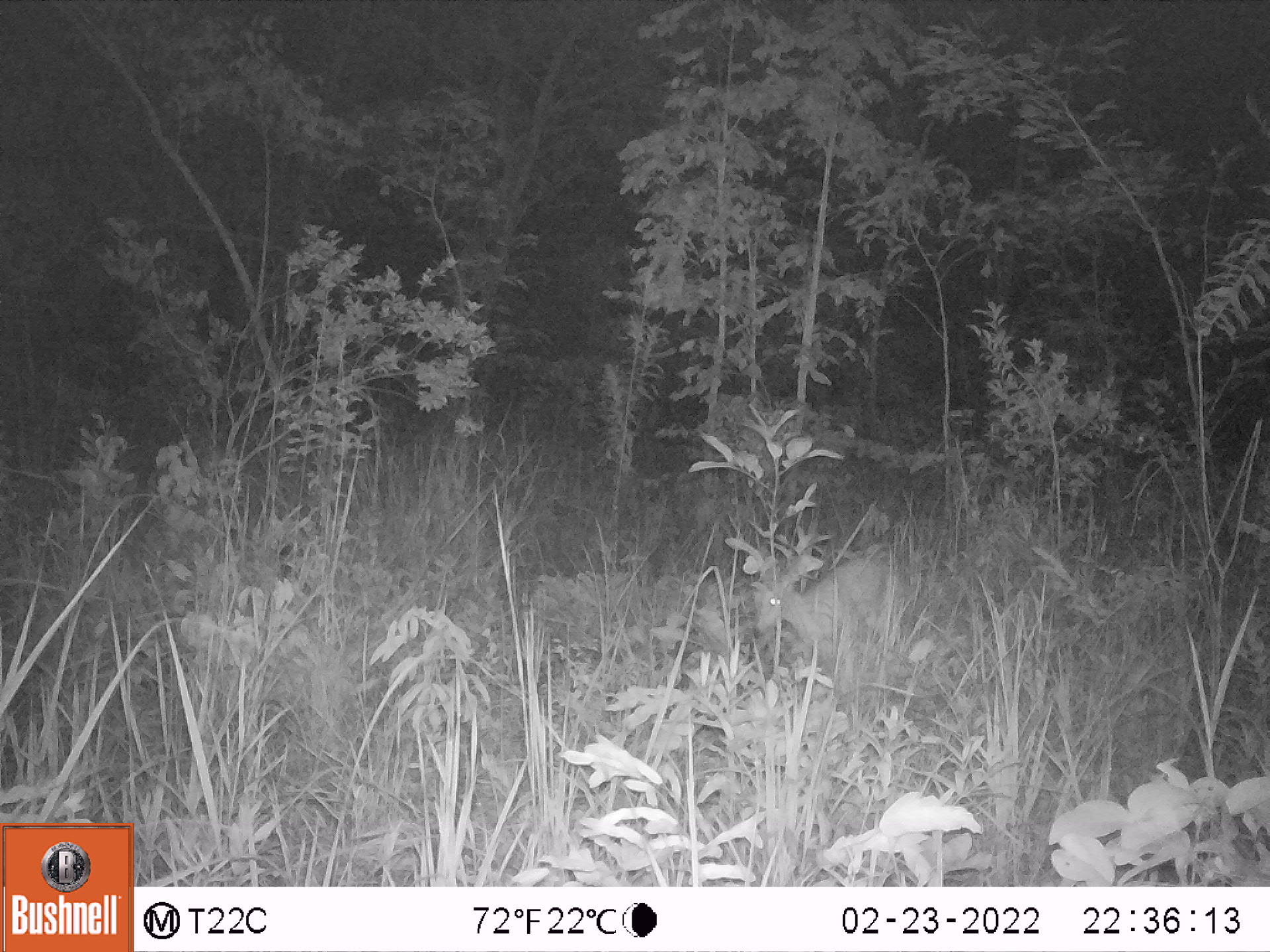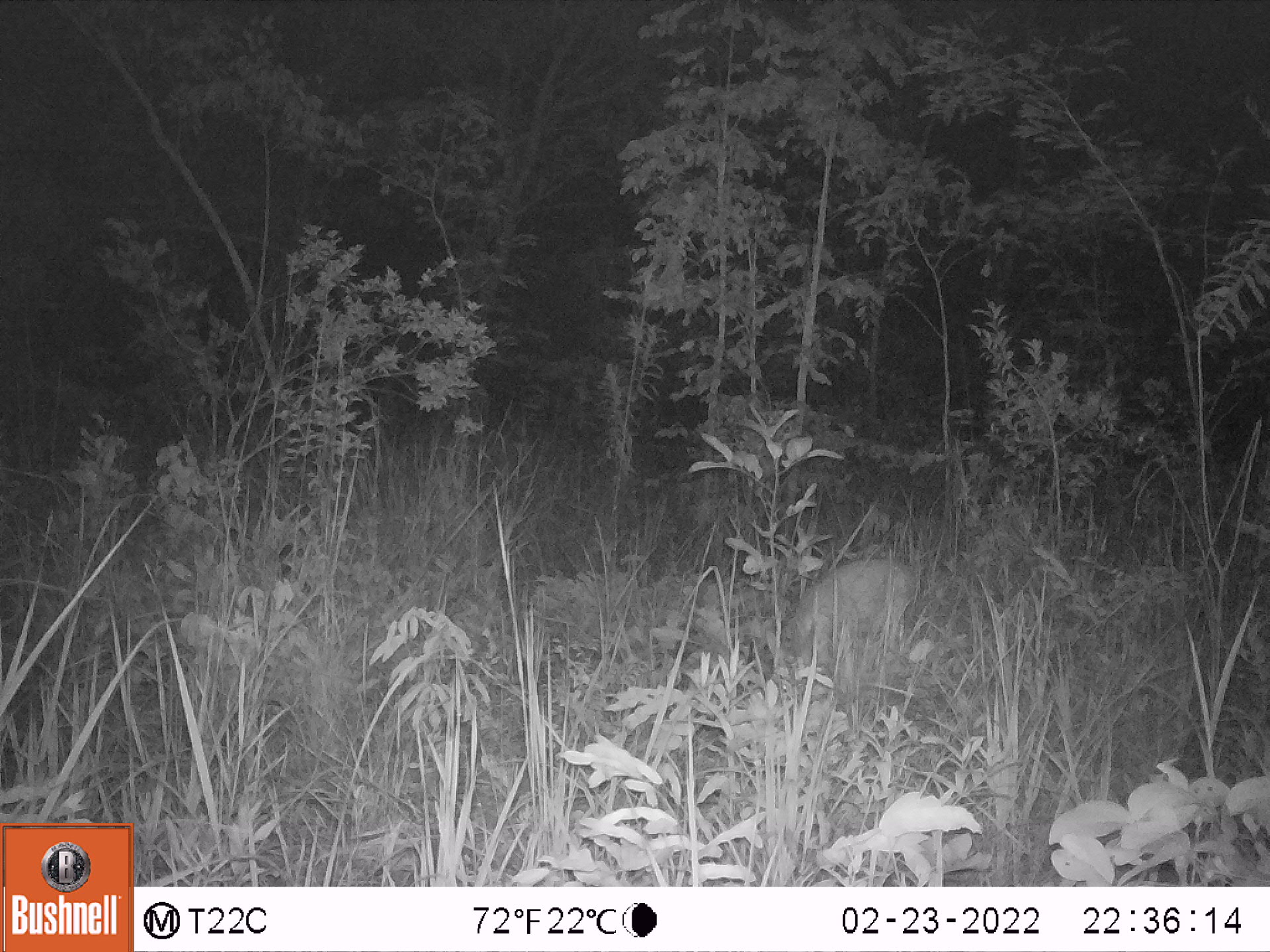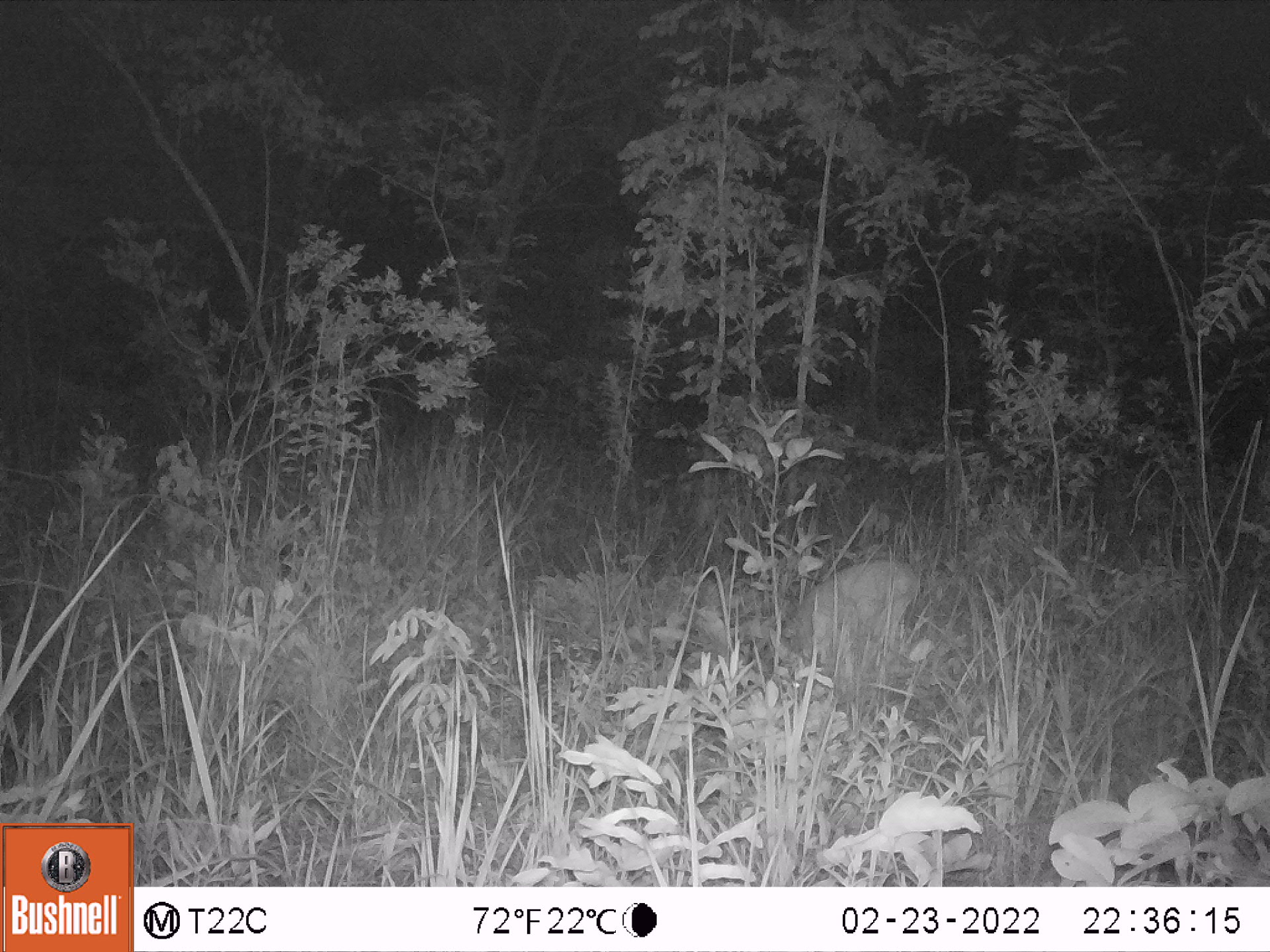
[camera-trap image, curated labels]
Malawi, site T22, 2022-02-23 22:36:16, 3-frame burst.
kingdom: Animalia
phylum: Chordata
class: Mammalia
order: Artiodactyla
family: Bovidae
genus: Sylvicapra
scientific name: Sylvicapra grimmia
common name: common duiker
Common duiker (Sylvicapra grimmia), count 1.